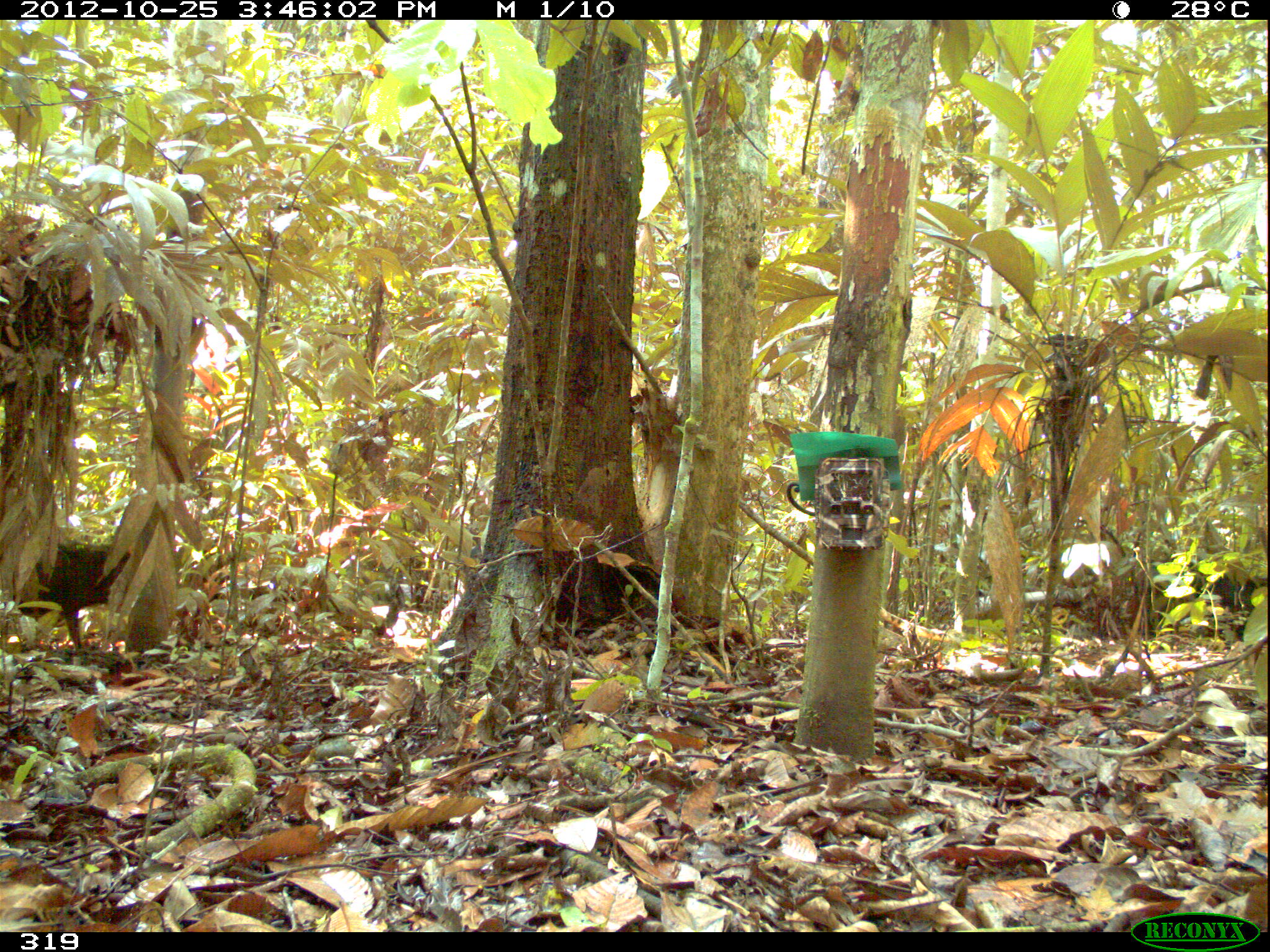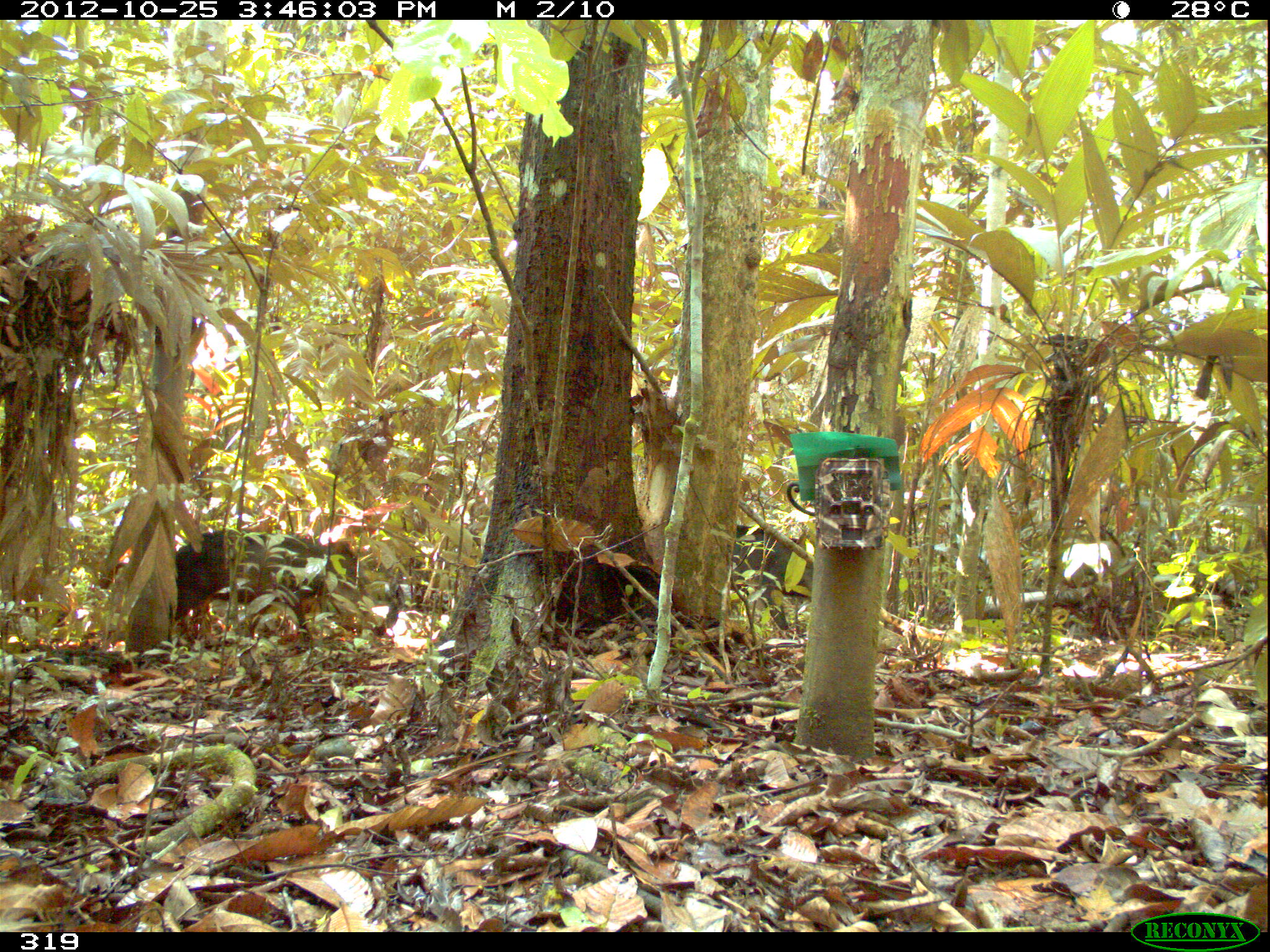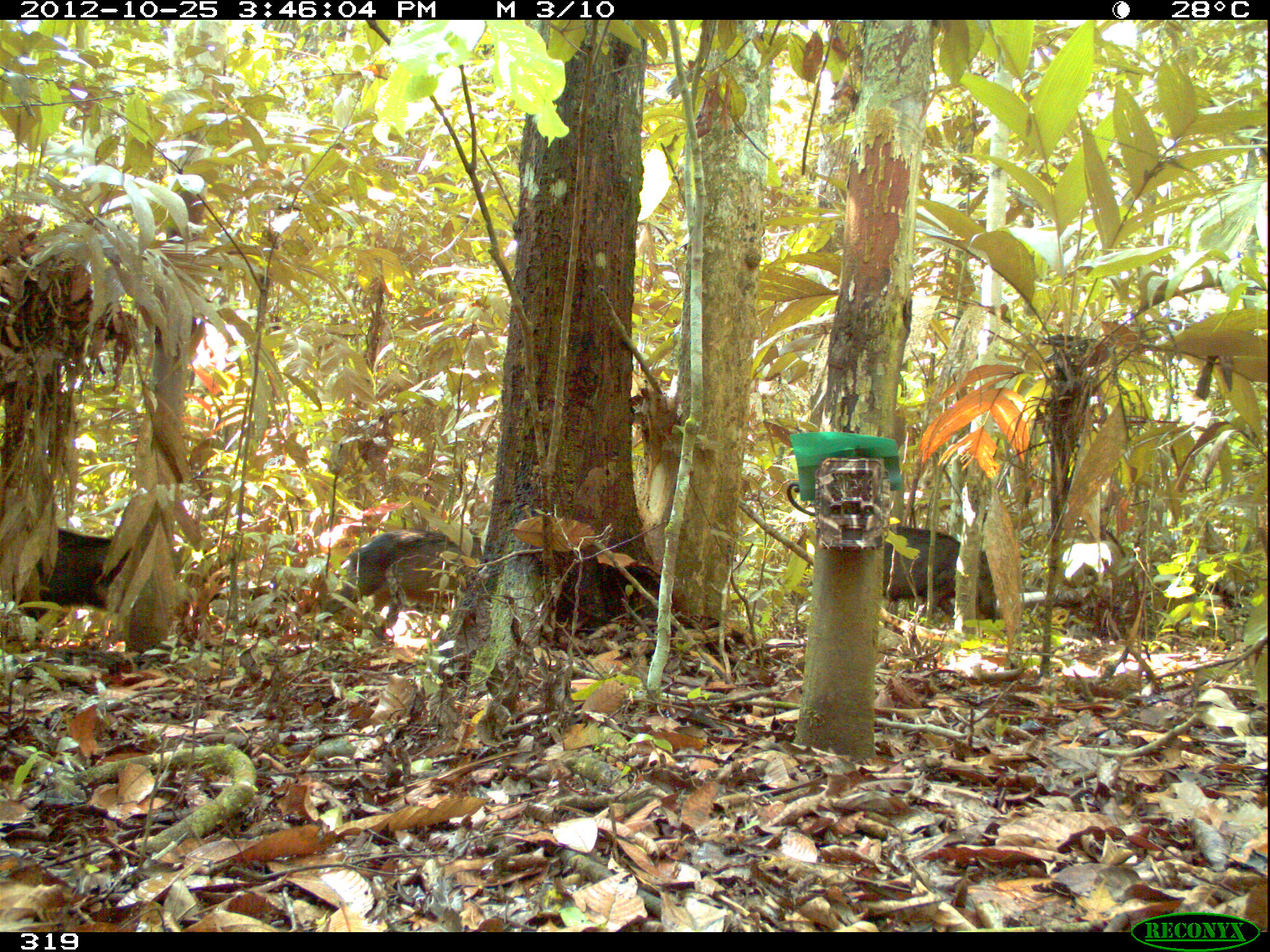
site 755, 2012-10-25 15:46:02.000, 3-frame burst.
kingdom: Animalia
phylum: Chordata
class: Mammalia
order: Artiodactyla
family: Tayassuidae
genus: Tayassu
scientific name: Tayassu pecari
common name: white-lipped peccary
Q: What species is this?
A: Tayassu pecari (white-lipped peccary).